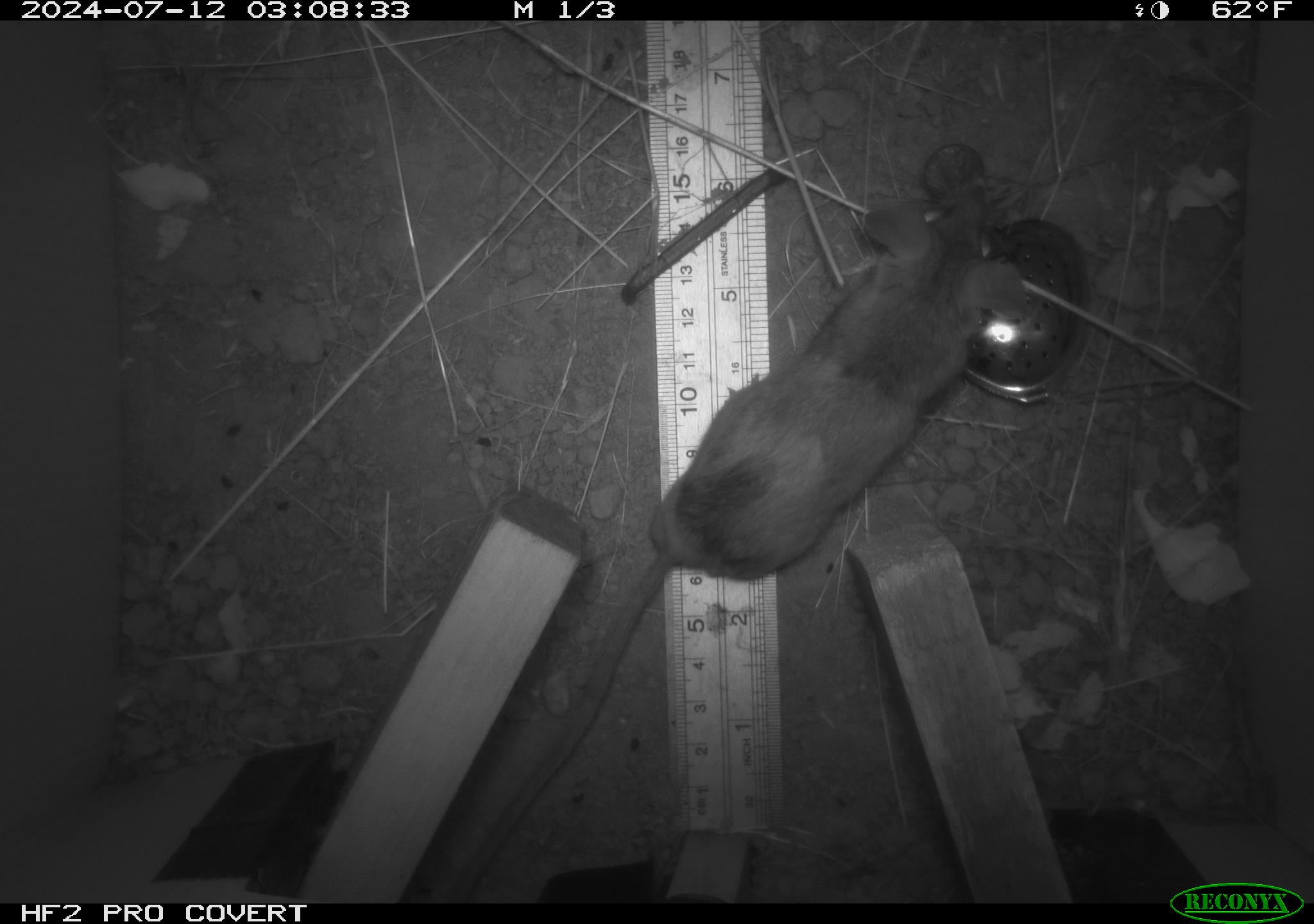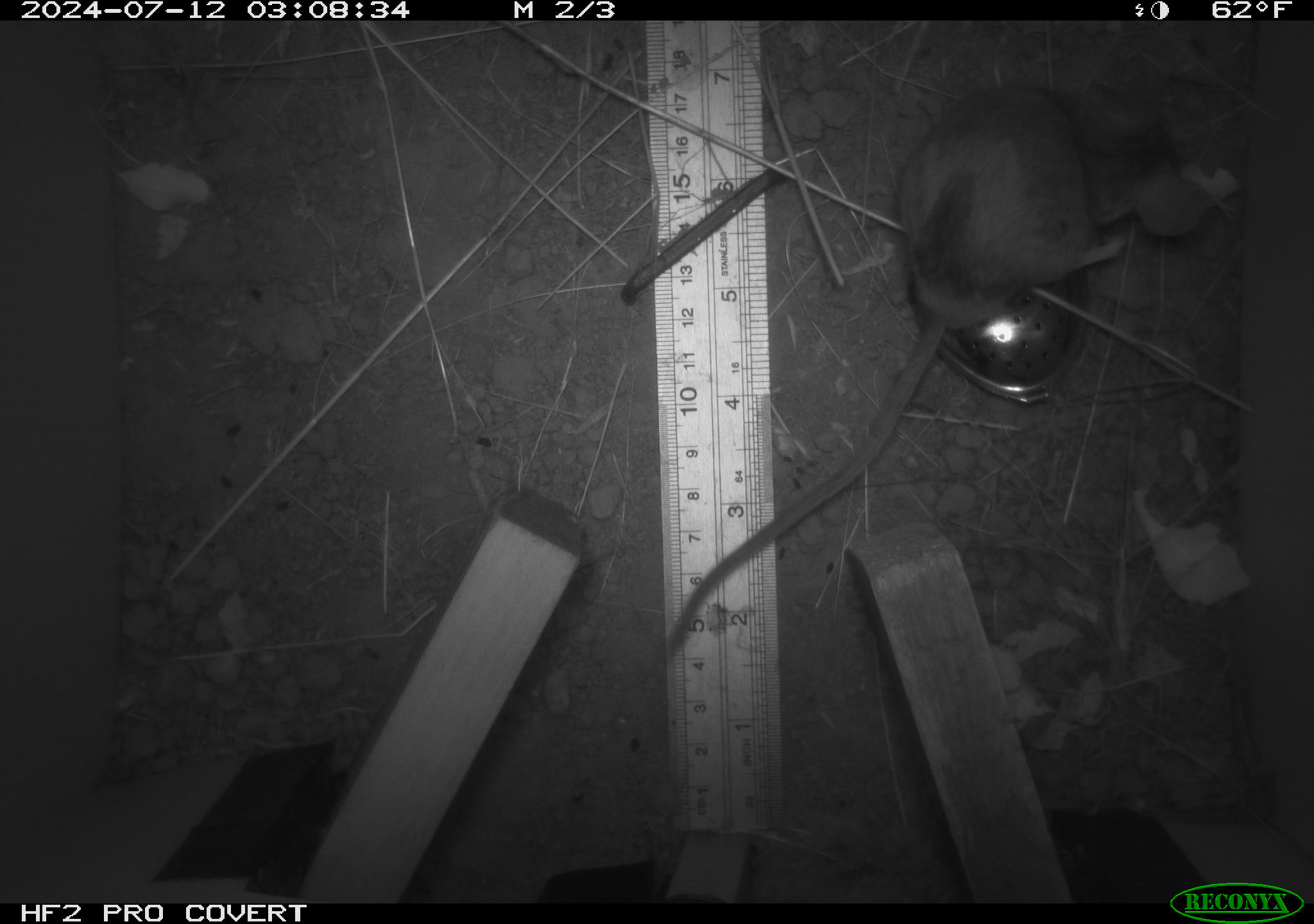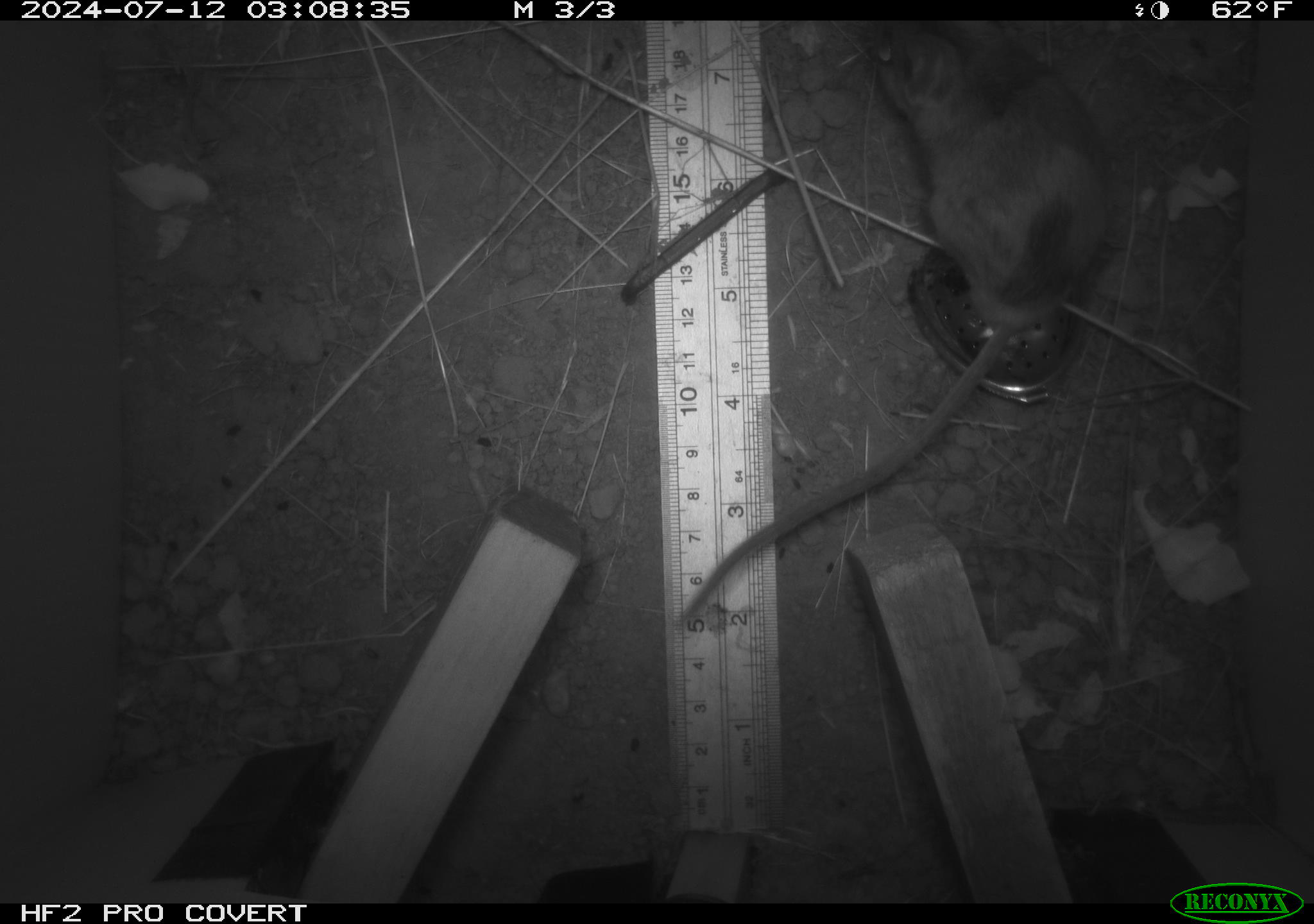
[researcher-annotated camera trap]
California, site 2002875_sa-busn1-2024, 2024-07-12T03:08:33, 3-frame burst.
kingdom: Animalia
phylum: Chordata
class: Mammalia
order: Rodentia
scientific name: Rodentia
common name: rodent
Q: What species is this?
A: Rodent (Rodentia).